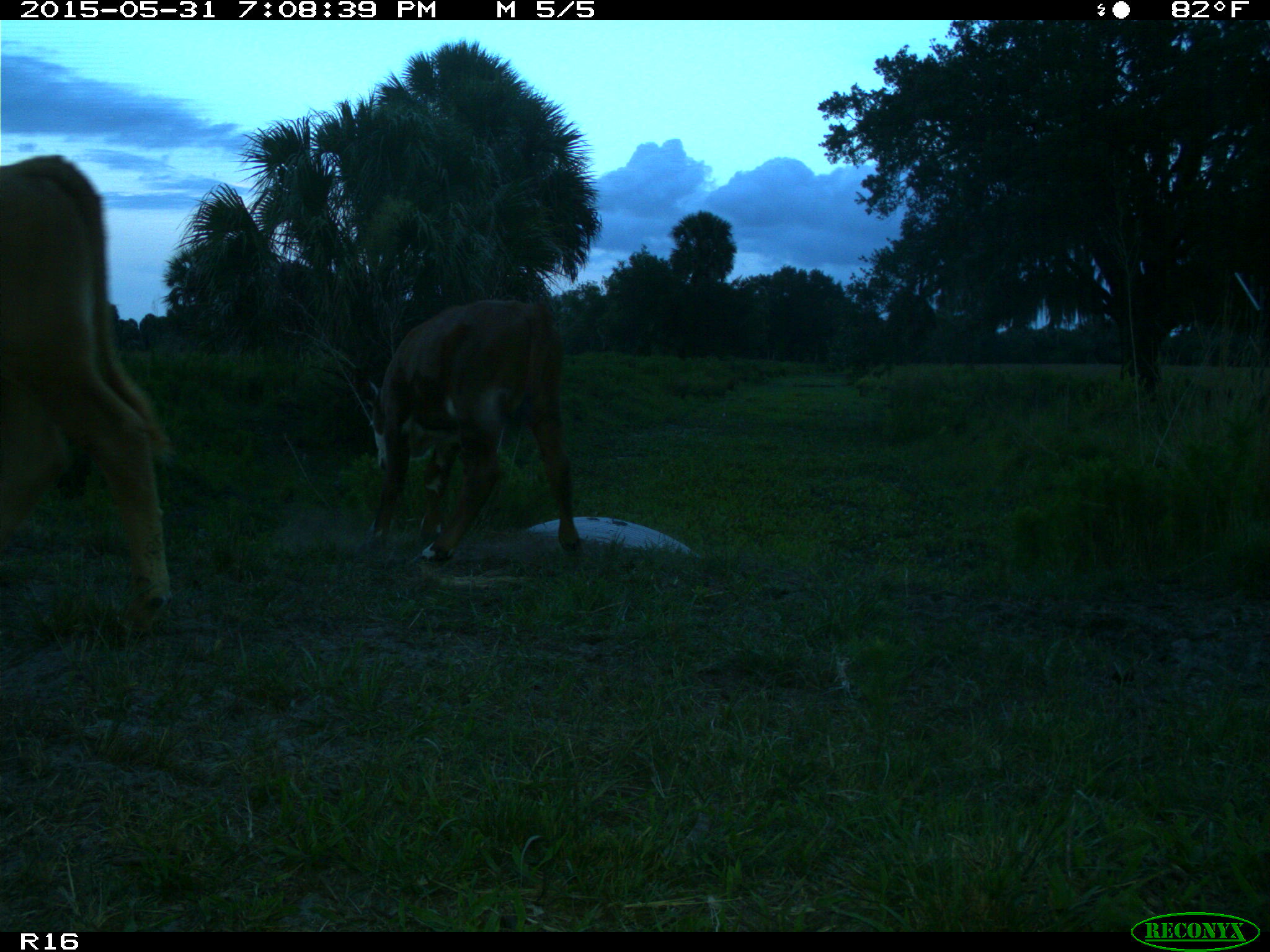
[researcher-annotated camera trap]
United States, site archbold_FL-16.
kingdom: Animalia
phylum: Chordata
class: Mammalia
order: Artiodactyla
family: Bovidae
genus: Bos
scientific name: Bos taurus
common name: domestic cow